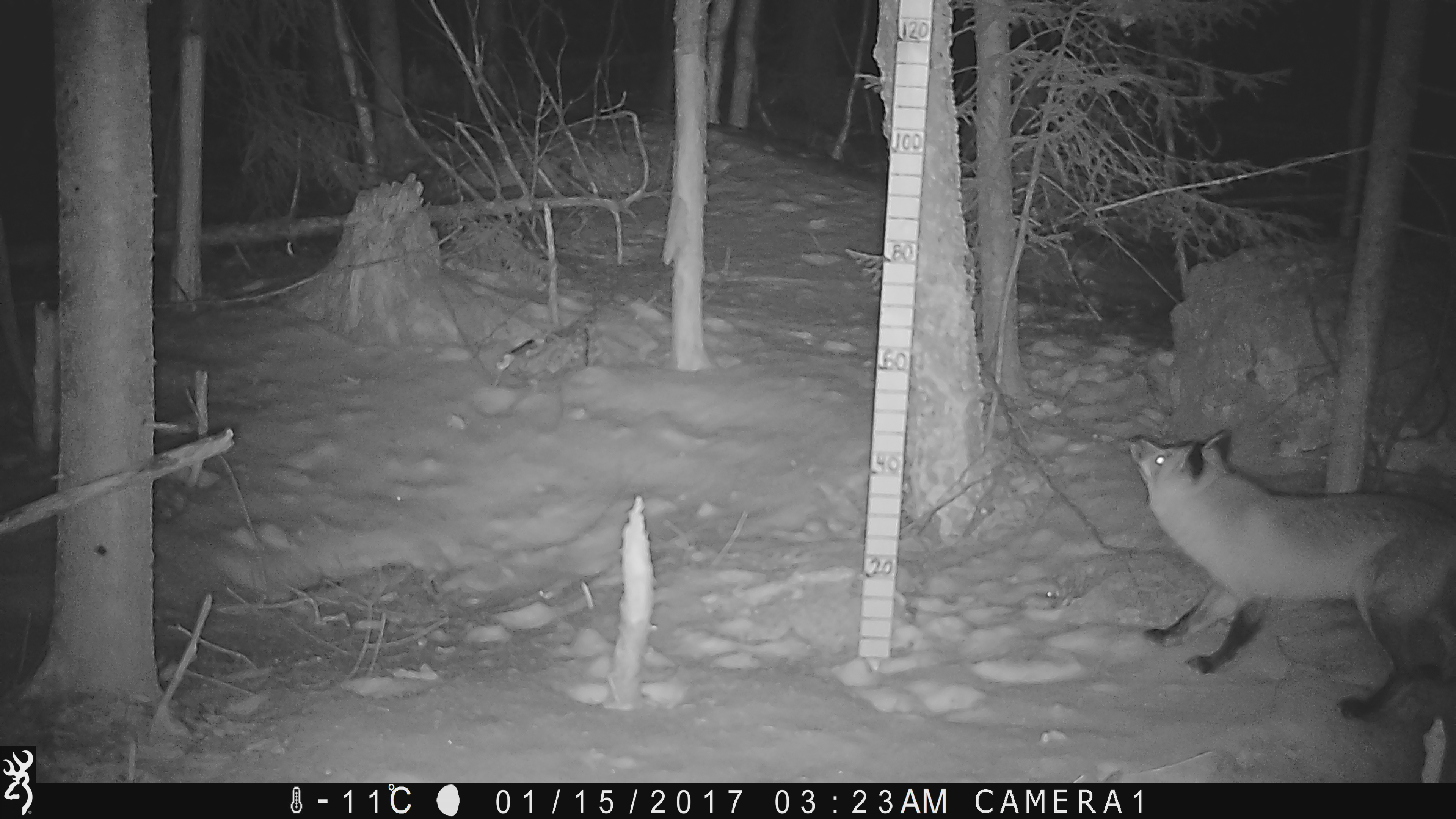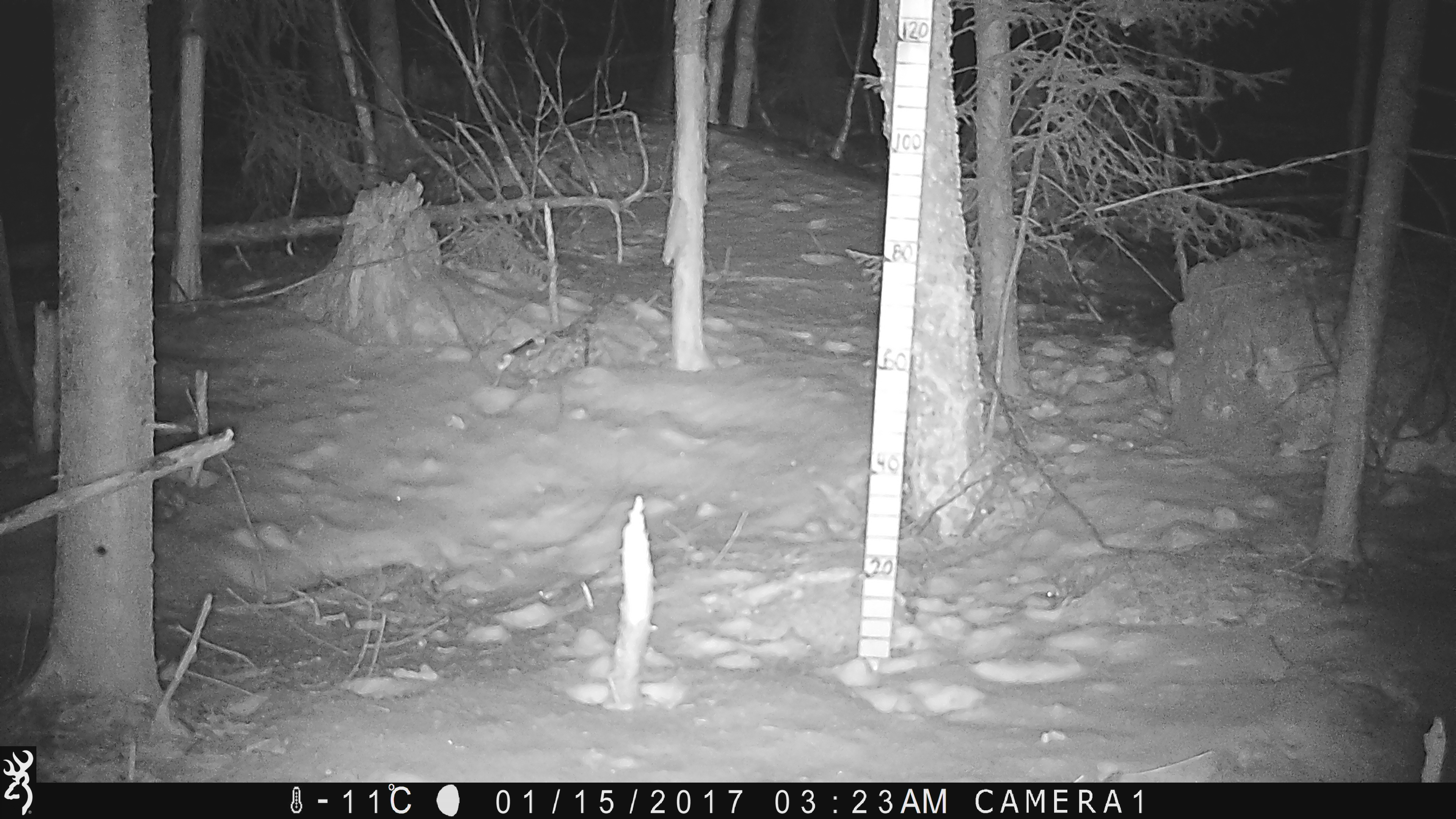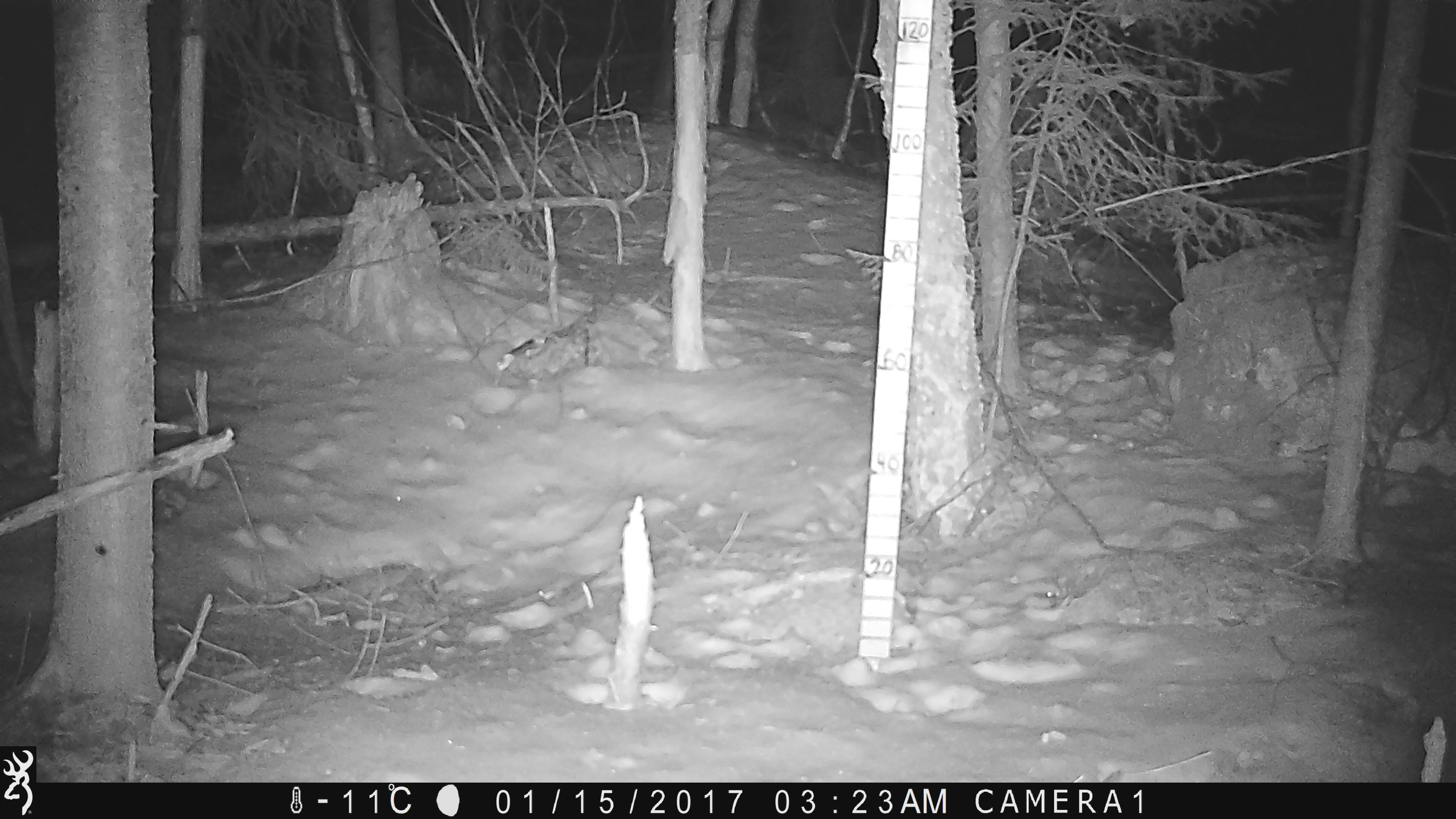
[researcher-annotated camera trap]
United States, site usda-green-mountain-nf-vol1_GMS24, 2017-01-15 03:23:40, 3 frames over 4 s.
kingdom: Animalia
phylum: Chordata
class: Mammalia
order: Carnivora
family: Canidae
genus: Vulpes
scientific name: Vulpes vulpes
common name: red fox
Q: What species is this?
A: Red fox (Vulpes vulpes).